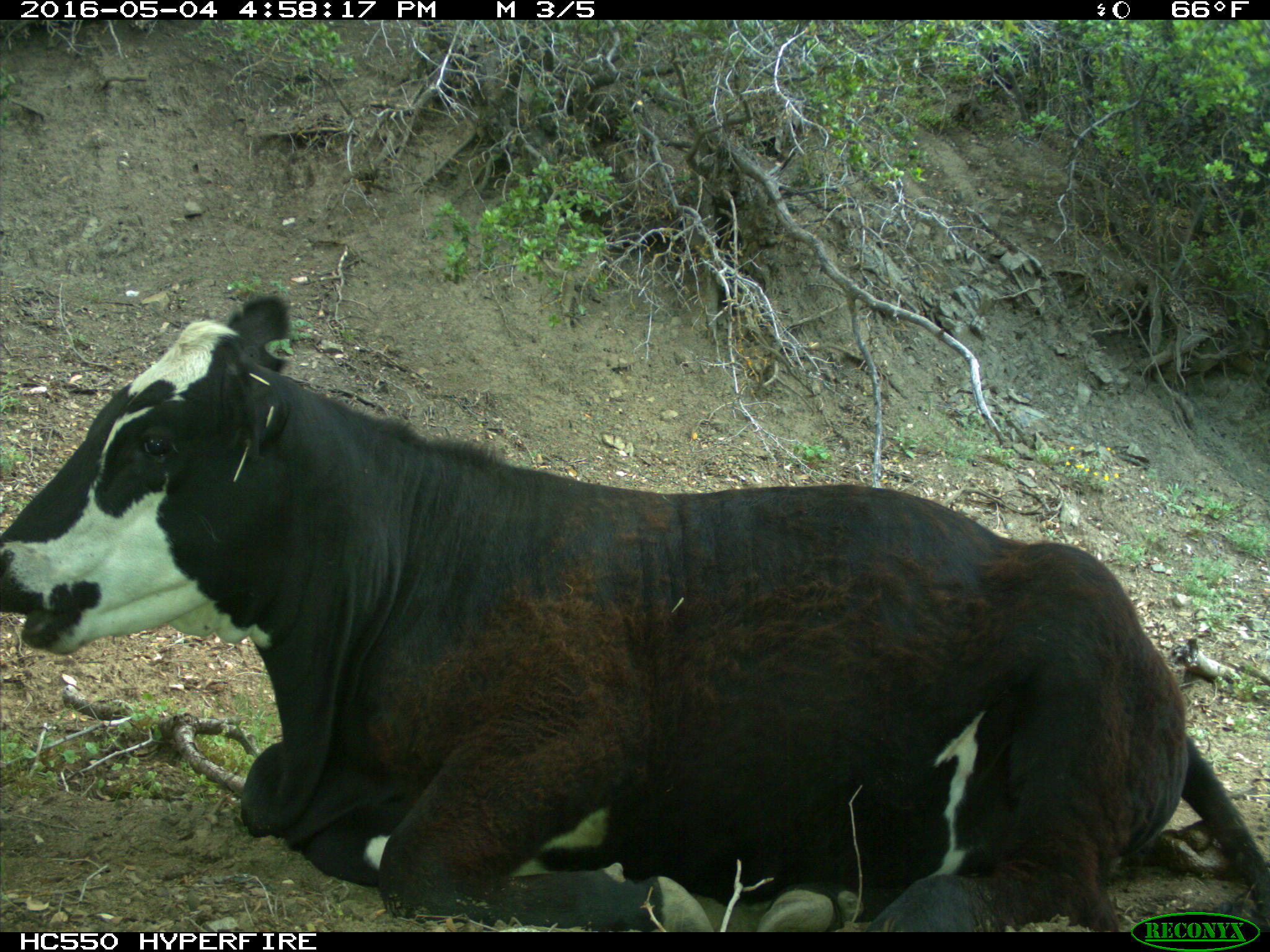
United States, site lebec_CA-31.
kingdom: Animalia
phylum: Chordata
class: Mammalia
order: Artiodactyla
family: Bovidae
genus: Bos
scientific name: Bos taurus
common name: domestic cow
Bos taurus (domestic cow).